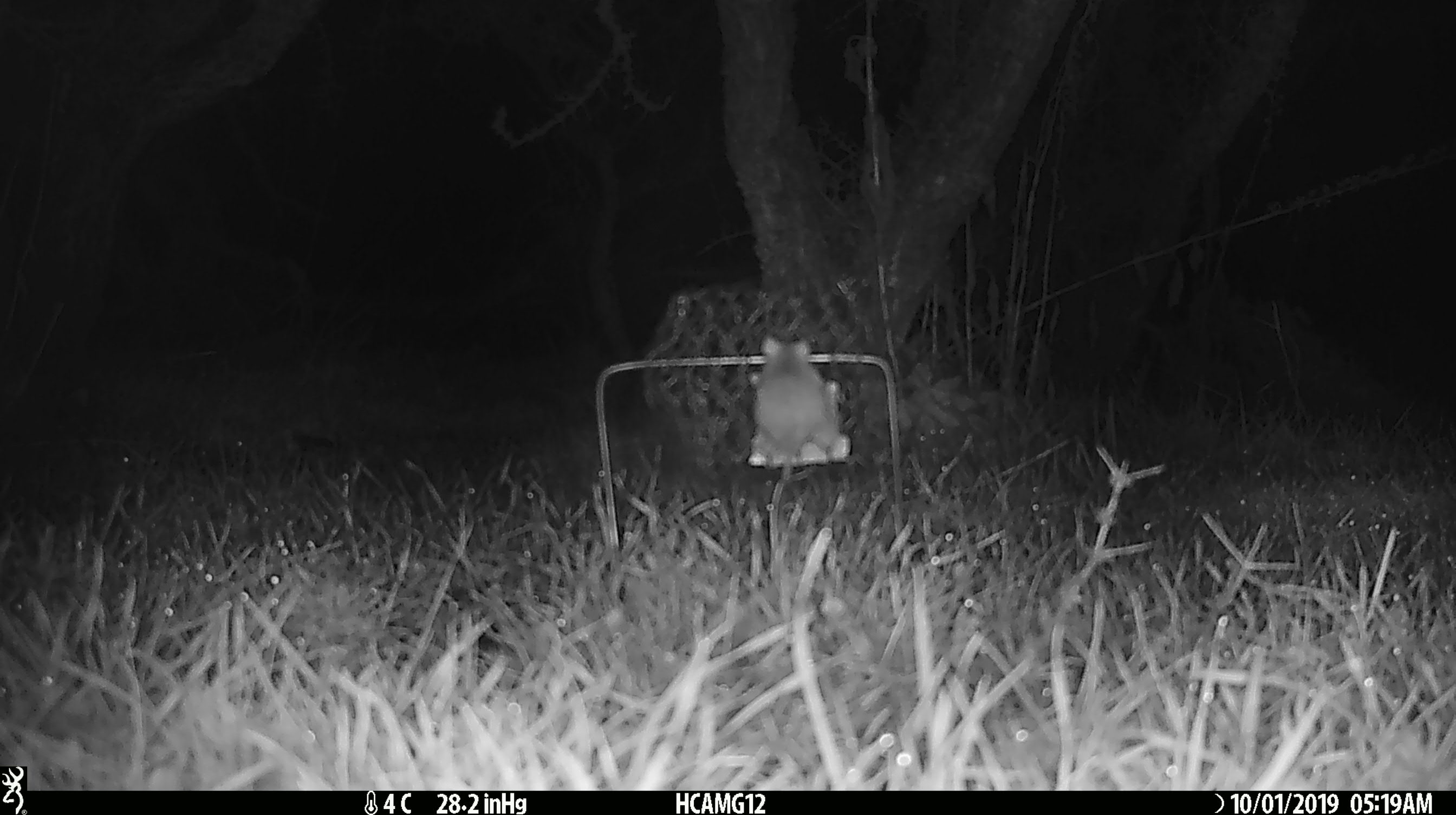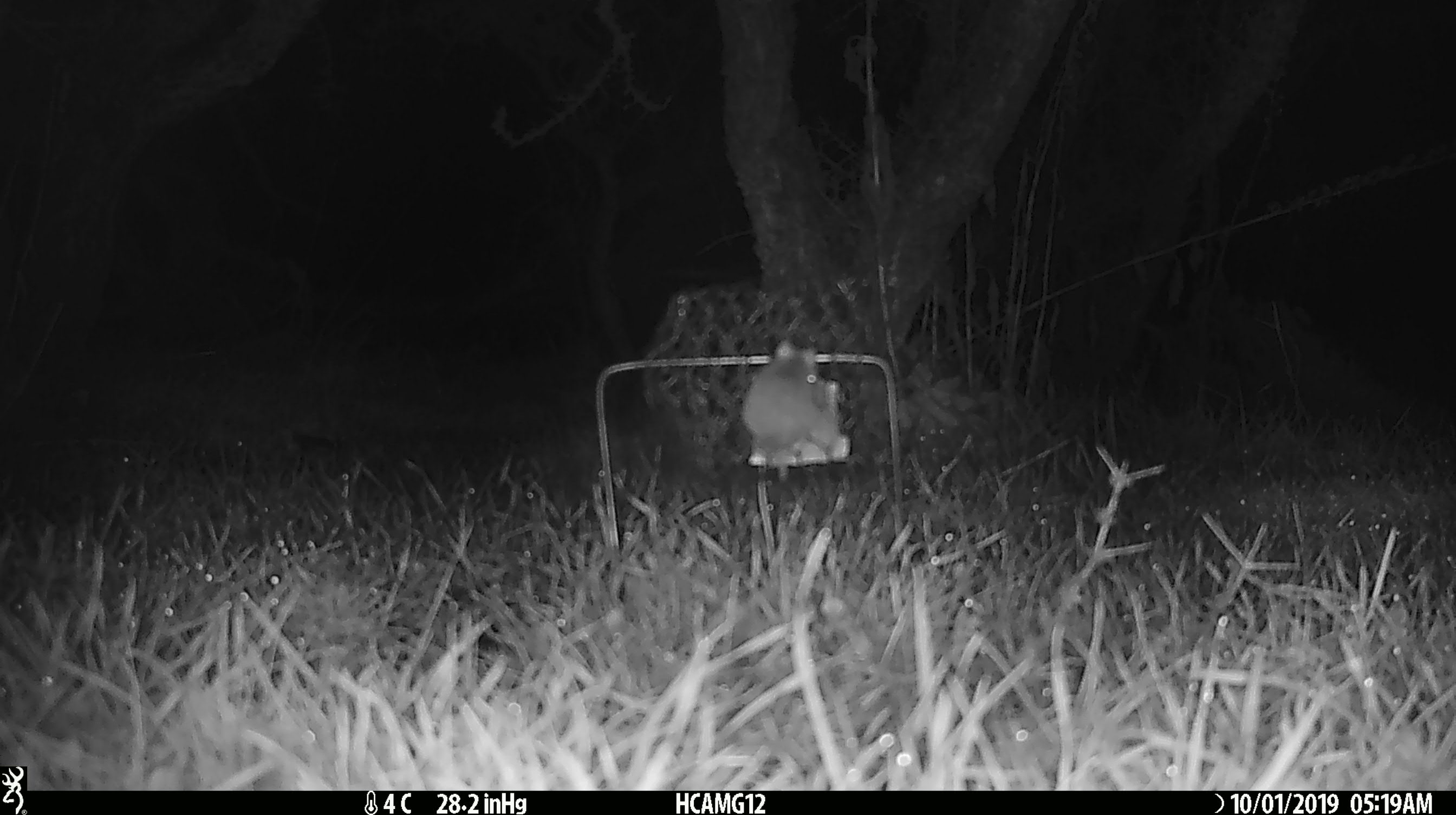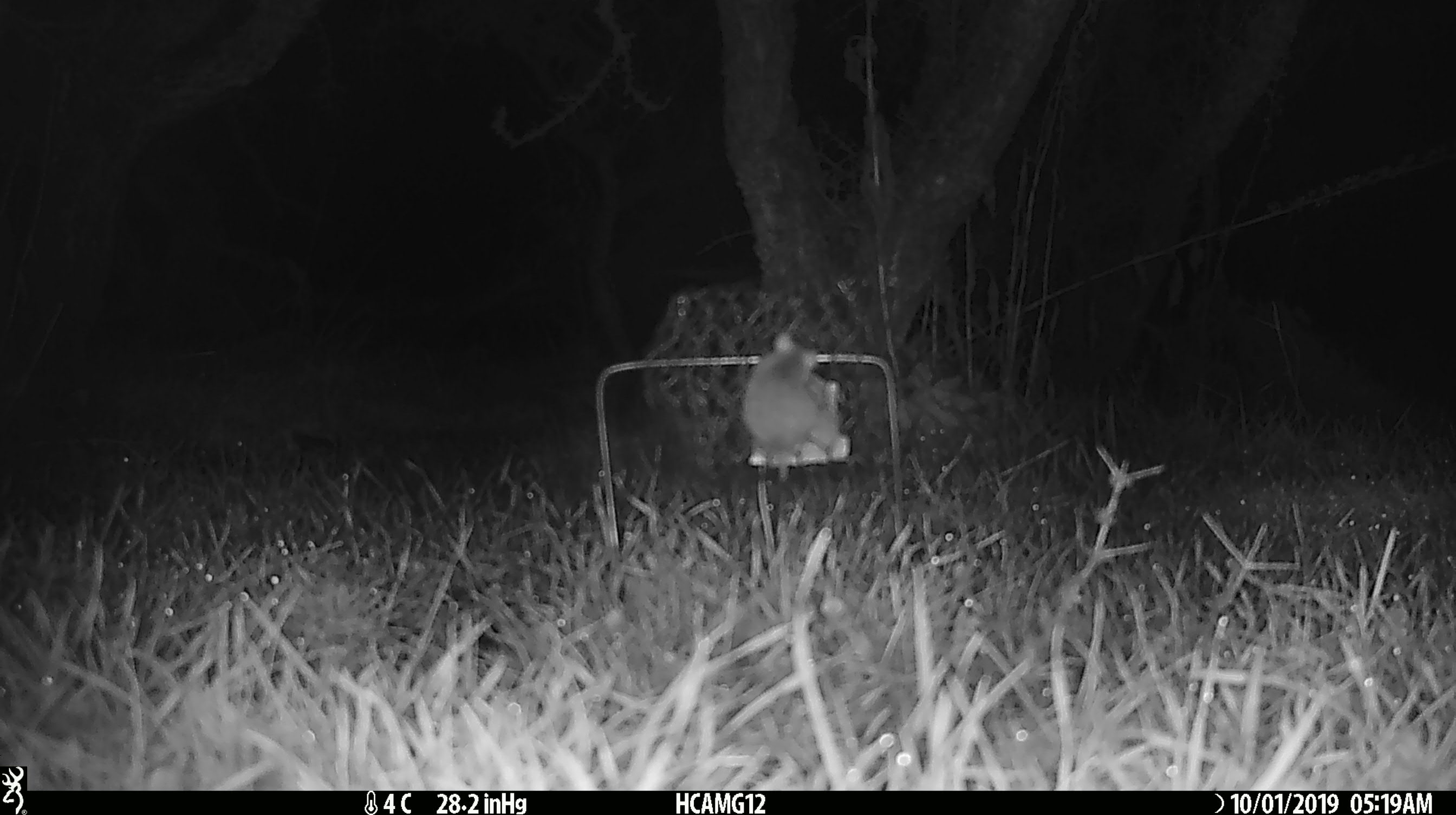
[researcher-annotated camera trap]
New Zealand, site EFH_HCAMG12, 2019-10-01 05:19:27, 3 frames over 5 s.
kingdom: Animalia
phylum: Chordata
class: Mammalia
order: Rodentia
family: Muridae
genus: Mus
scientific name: Mus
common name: mouse